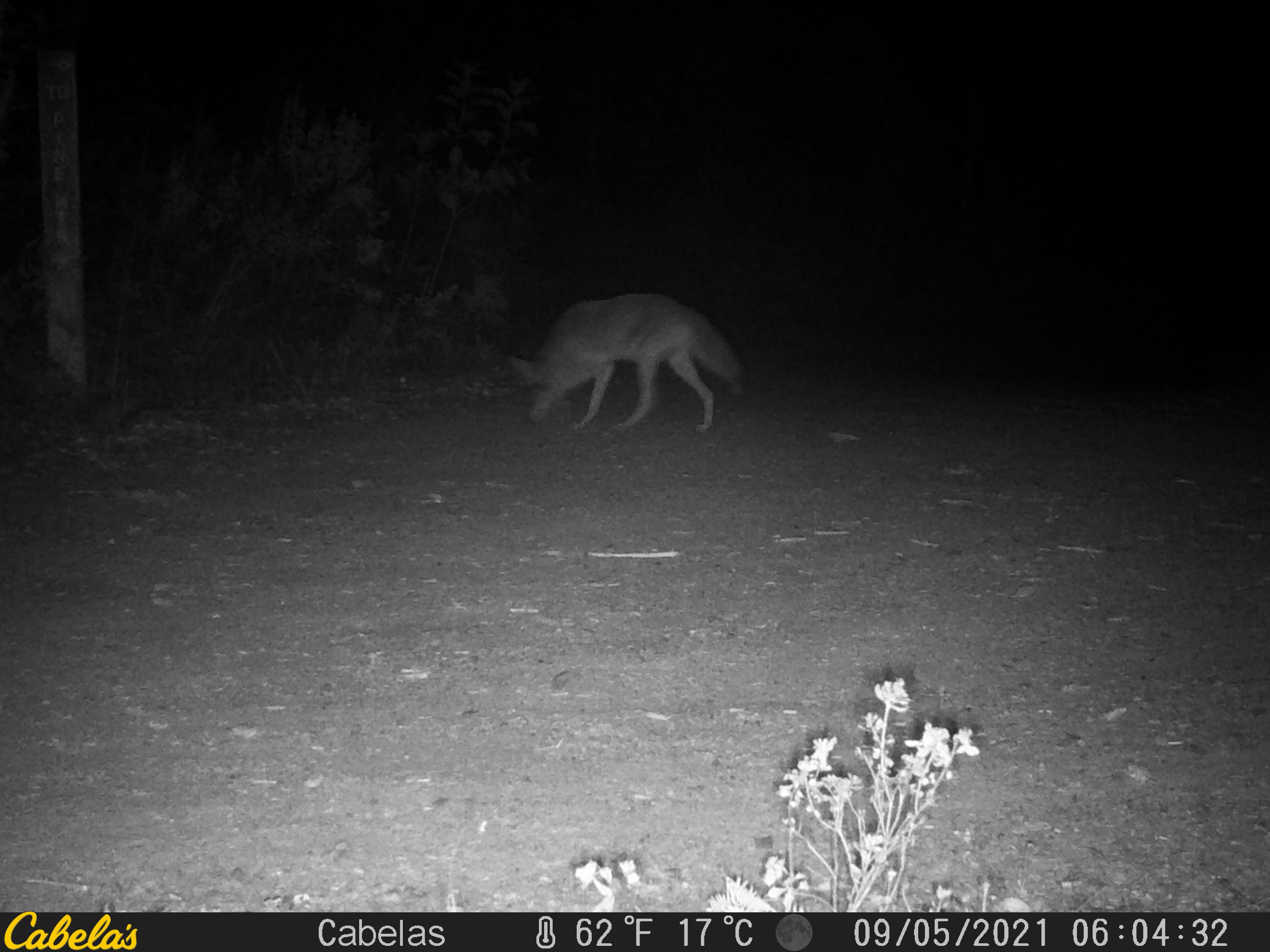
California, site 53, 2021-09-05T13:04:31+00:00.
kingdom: Animalia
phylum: Chordata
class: Mammalia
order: Carnivora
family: Canidae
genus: Canis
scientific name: Canis latrans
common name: coyote